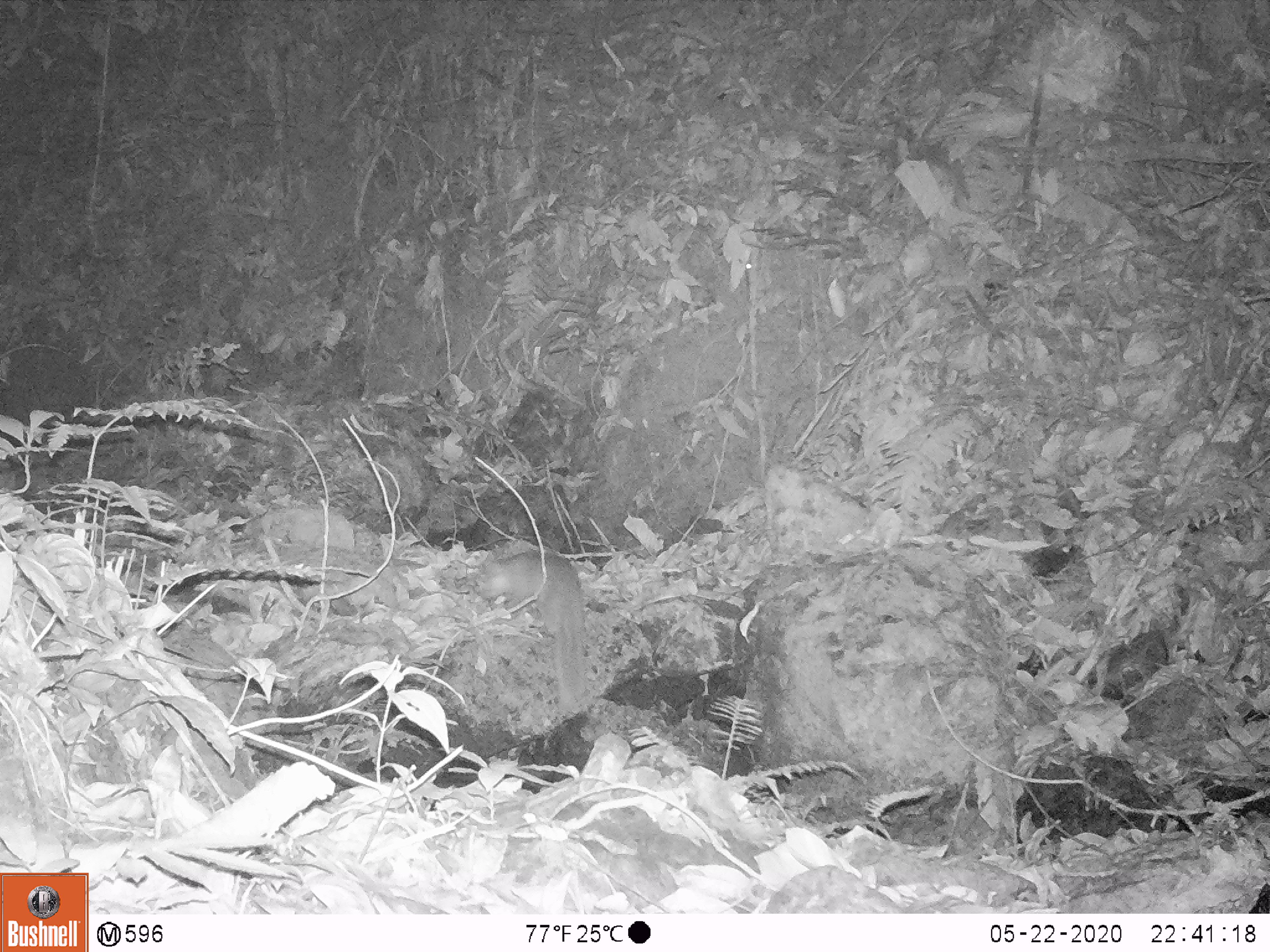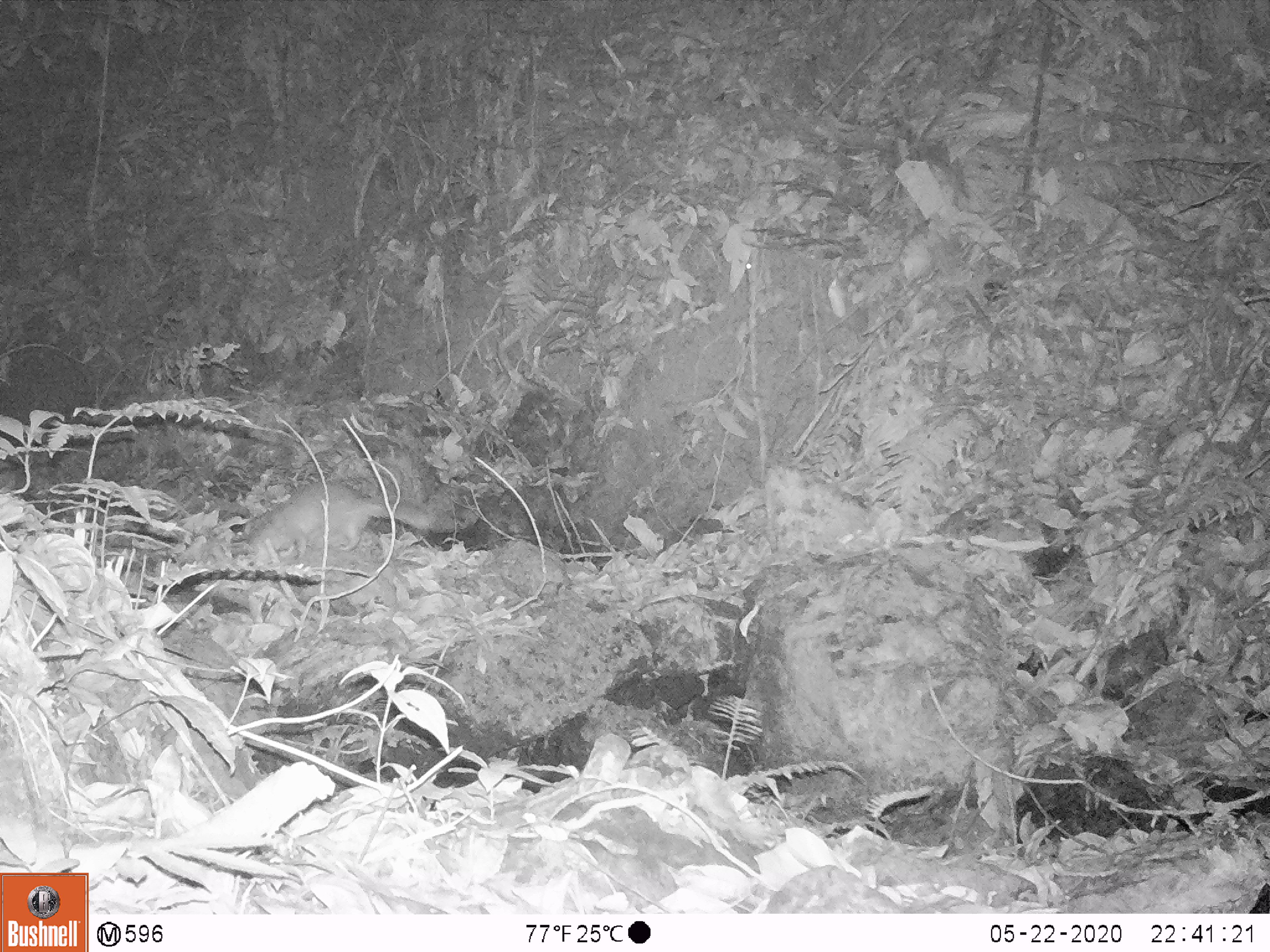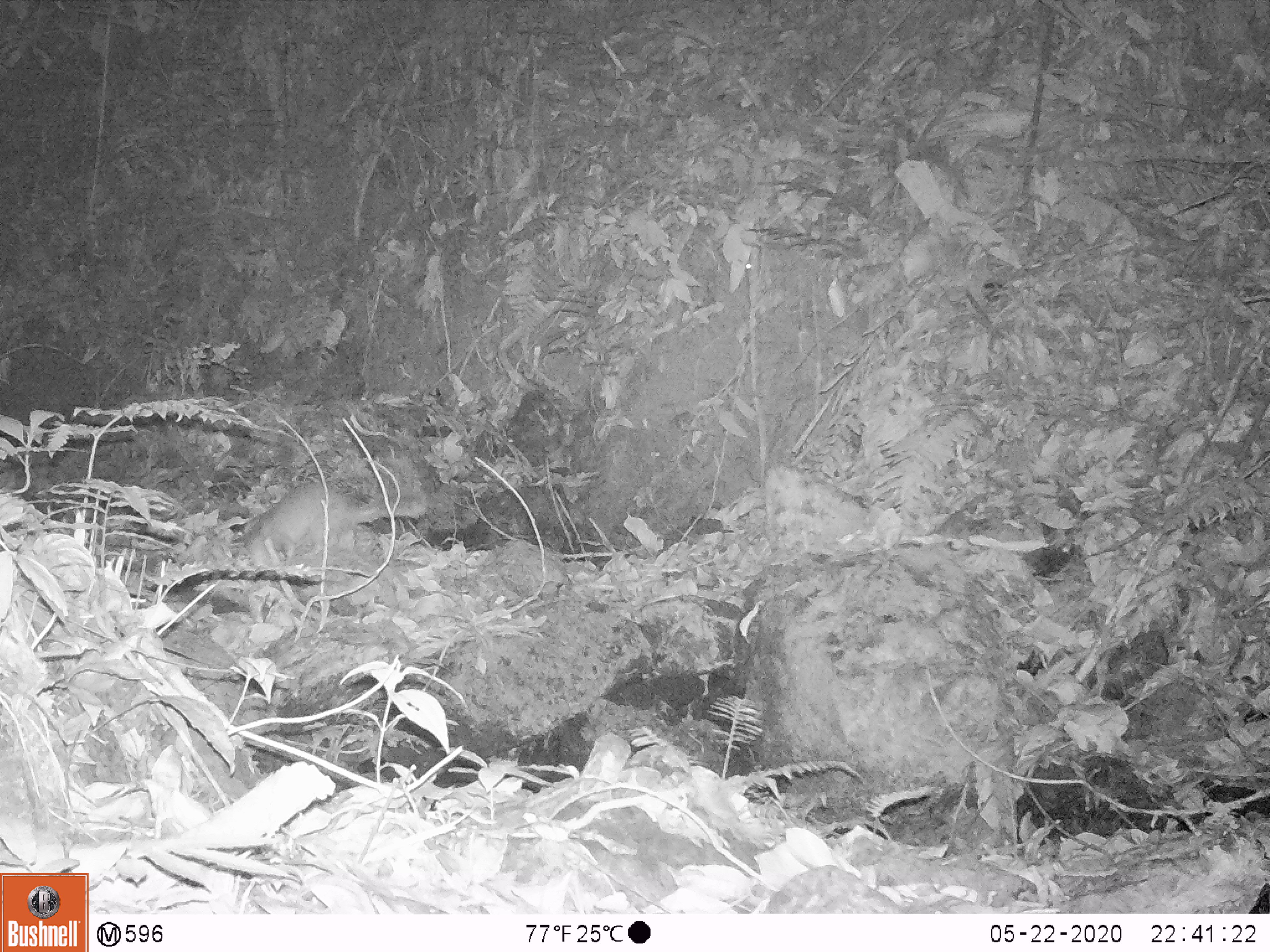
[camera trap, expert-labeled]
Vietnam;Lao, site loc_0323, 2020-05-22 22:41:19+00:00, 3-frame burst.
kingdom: Animalia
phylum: Chordata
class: Mammalia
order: Carnivora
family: Mustelidae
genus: Melogale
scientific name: Melogale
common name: ferret badger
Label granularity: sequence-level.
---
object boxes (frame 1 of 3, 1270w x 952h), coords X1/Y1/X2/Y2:
ferret badger: 473/549/590/716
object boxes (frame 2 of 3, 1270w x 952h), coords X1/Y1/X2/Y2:
ferret badger: 249/477/433/570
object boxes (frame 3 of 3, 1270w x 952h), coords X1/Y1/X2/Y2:
ferret badger: 244/480/425/570